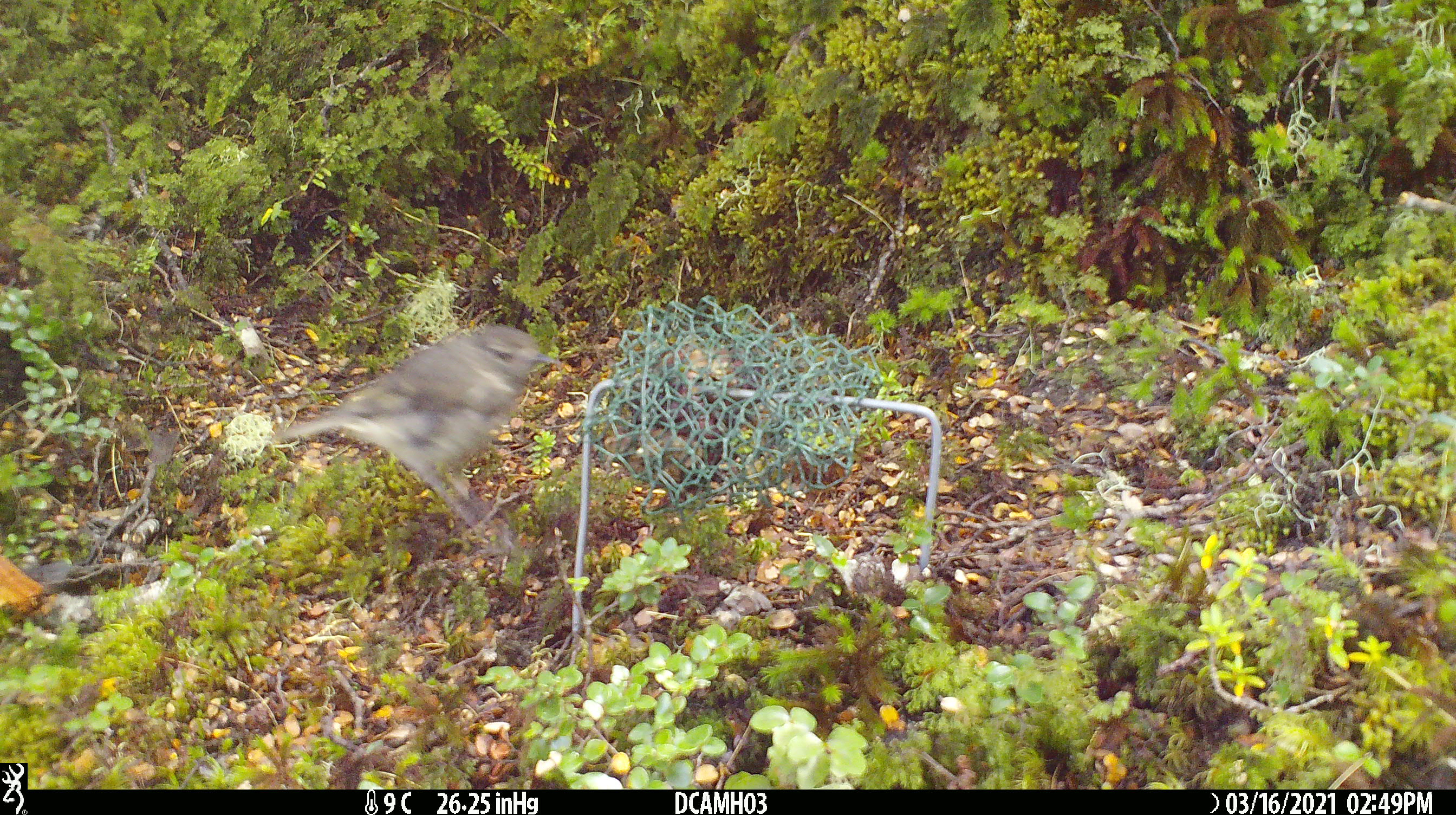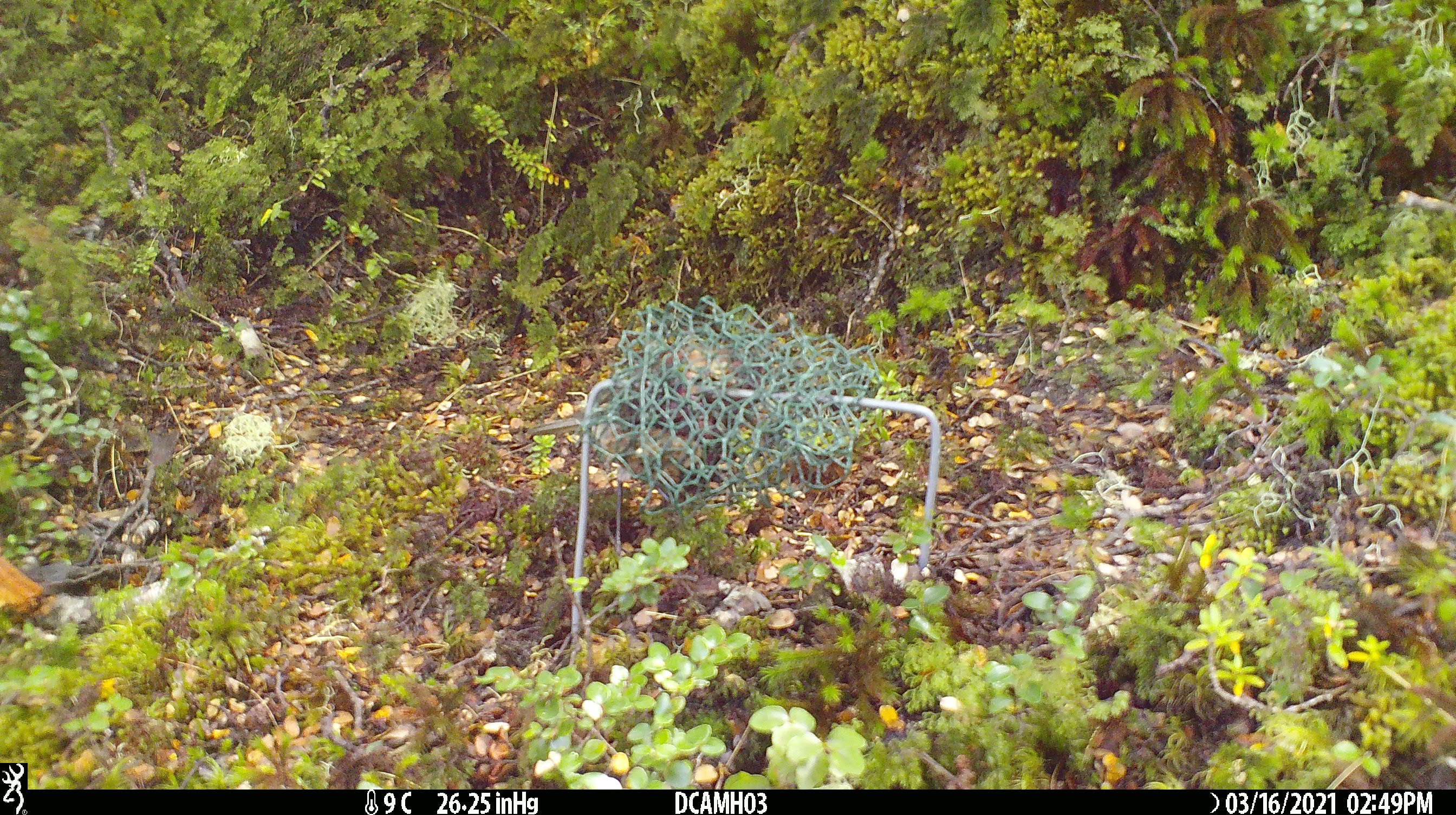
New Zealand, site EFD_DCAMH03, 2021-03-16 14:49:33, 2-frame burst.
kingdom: Animalia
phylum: Chordata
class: Aves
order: Passeriformes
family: Petroicidae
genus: Petroica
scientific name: Petroica australis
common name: new zealand robin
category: robin